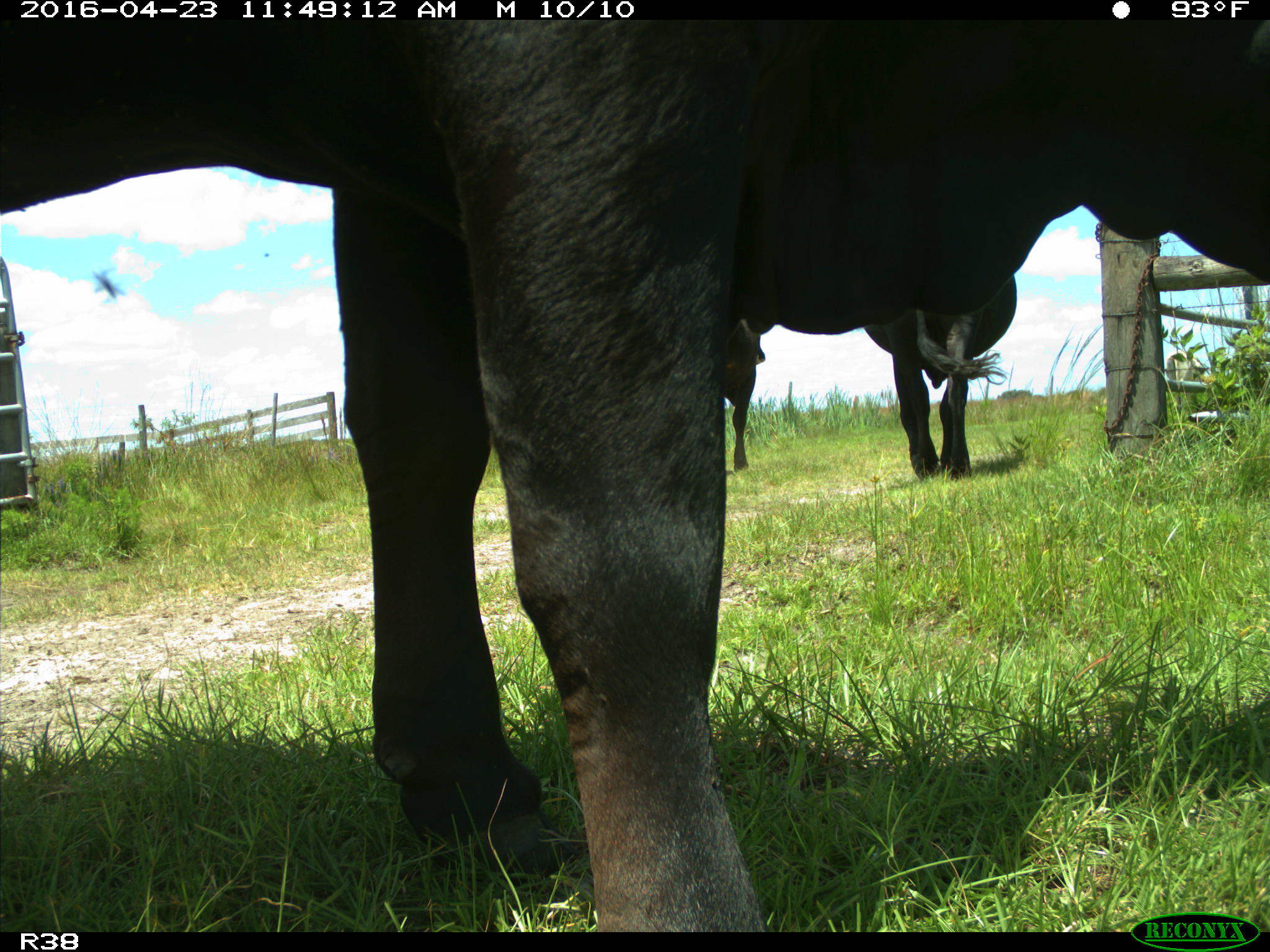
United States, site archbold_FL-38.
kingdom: Animalia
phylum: Chordata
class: Mammalia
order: Artiodactyla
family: Bovidae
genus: Bos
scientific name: Bos taurus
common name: domestic cow